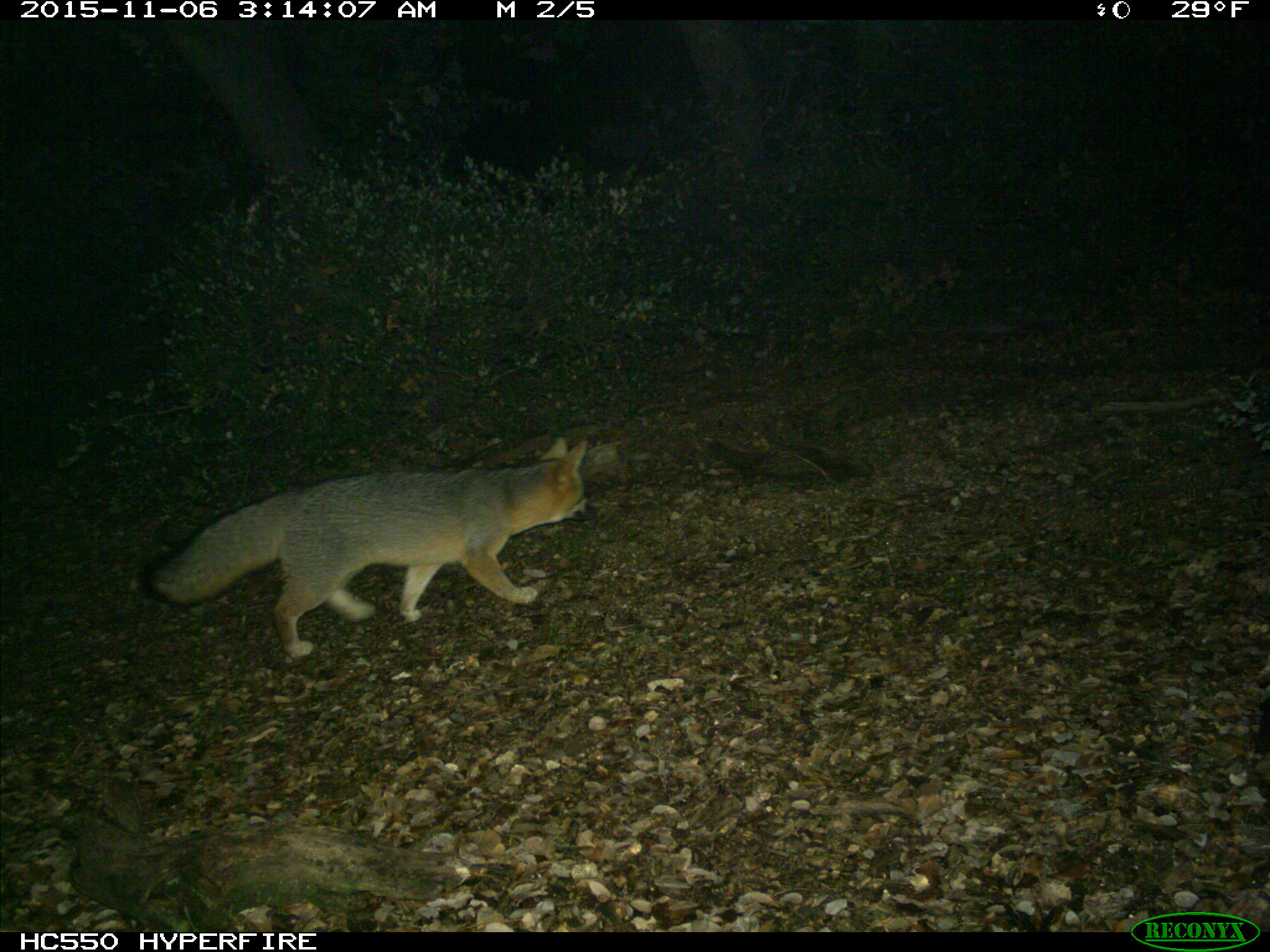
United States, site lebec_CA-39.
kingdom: Animalia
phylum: Chordata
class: Mammalia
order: Carnivora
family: Canidae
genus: Urocyon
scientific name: Urocyon cinereoargenteus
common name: gray fox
Urocyon cinereoargenteus (gray fox).